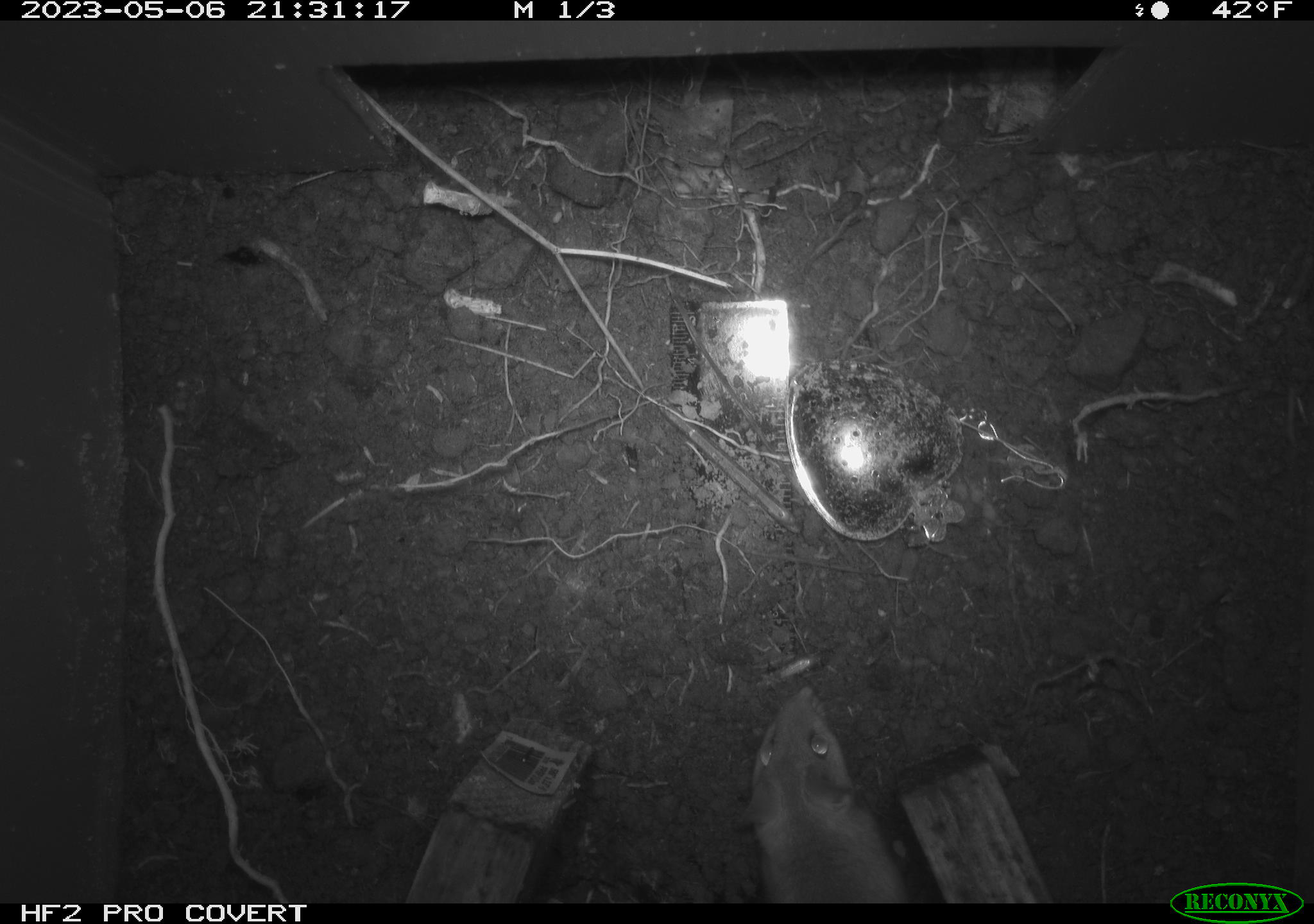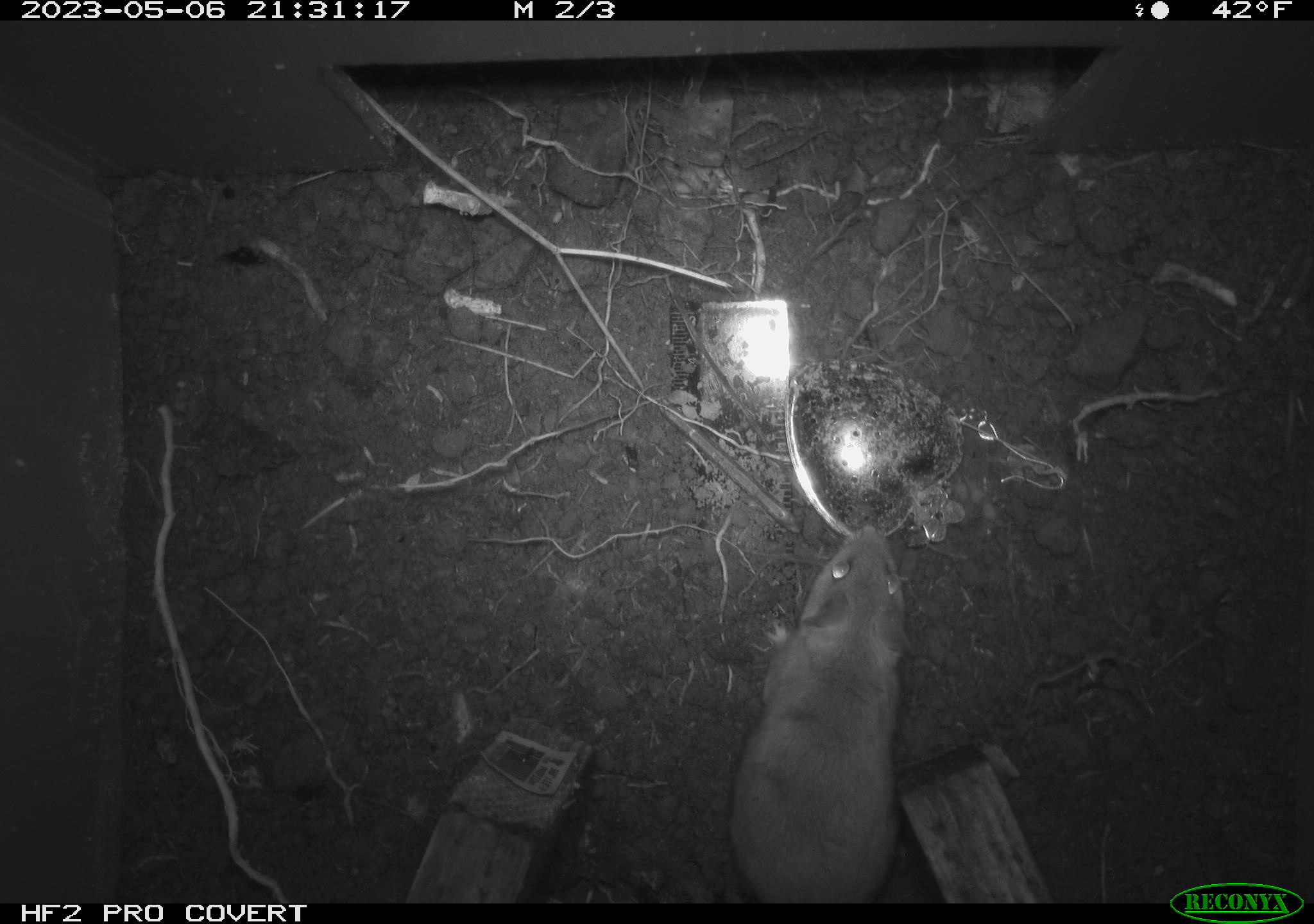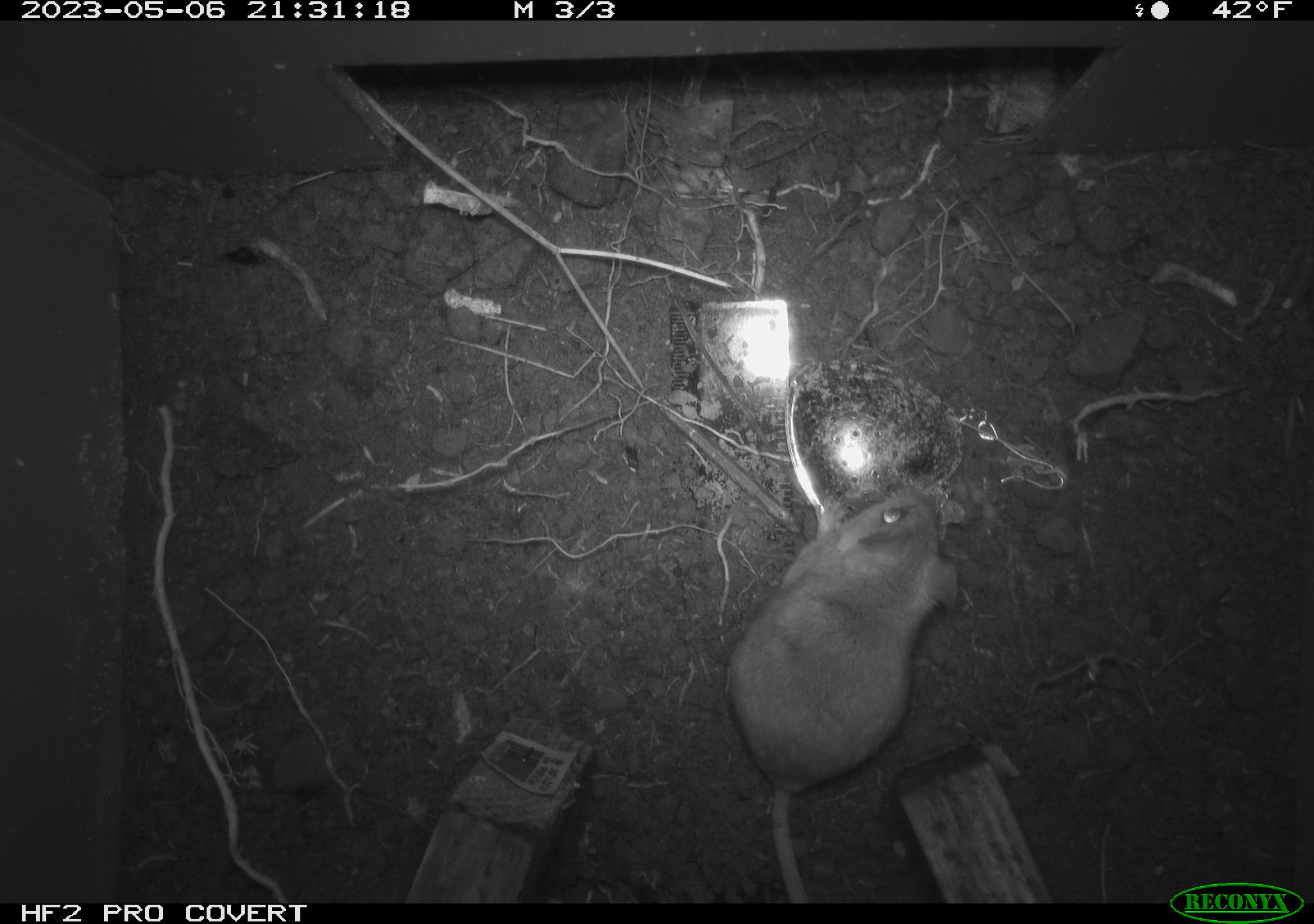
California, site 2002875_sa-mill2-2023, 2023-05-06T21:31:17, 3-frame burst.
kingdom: Animalia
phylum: Chordata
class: Mammalia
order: Rodentia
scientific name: Rodentia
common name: mouse species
Mouse species (Rodentia).